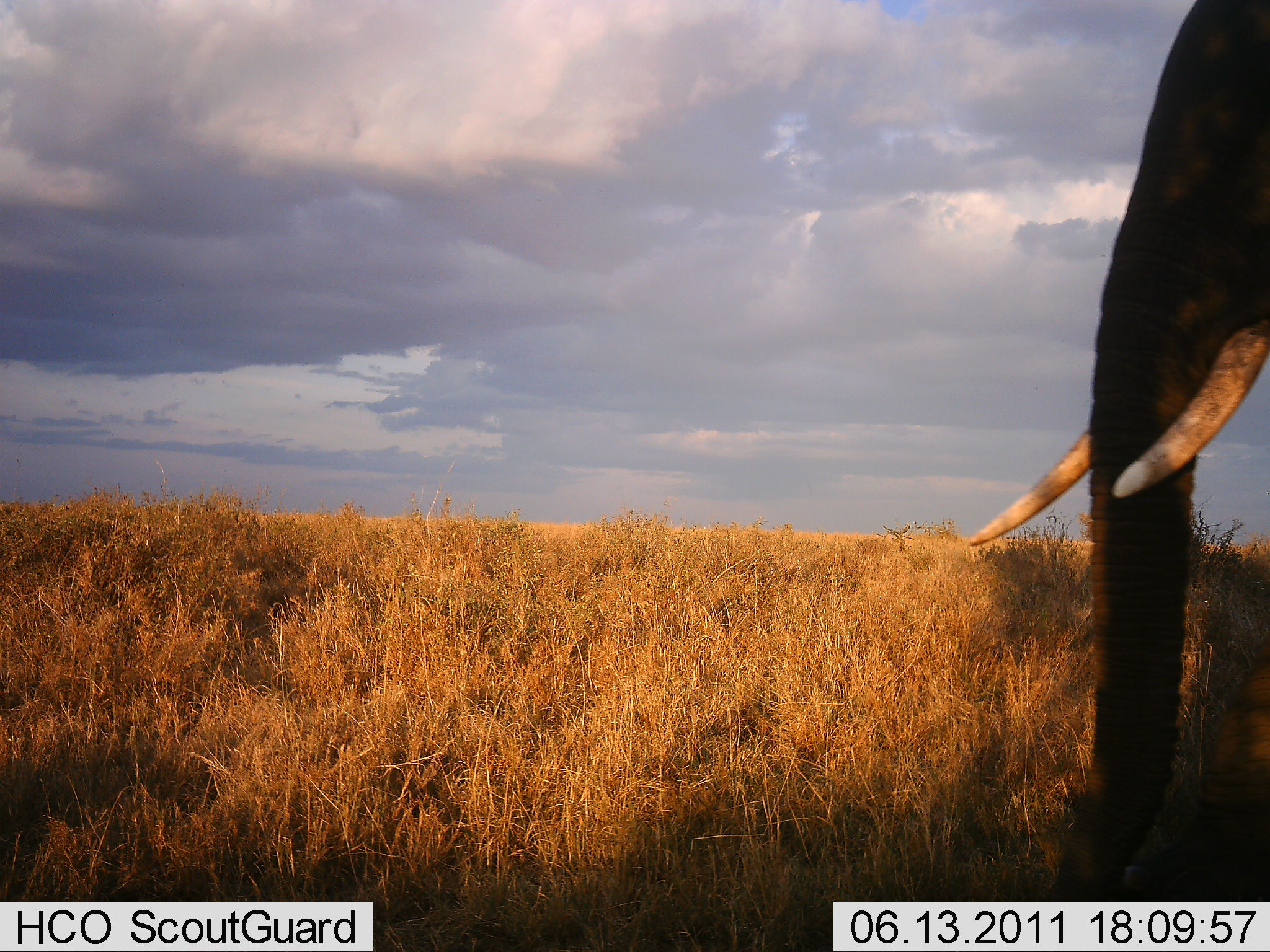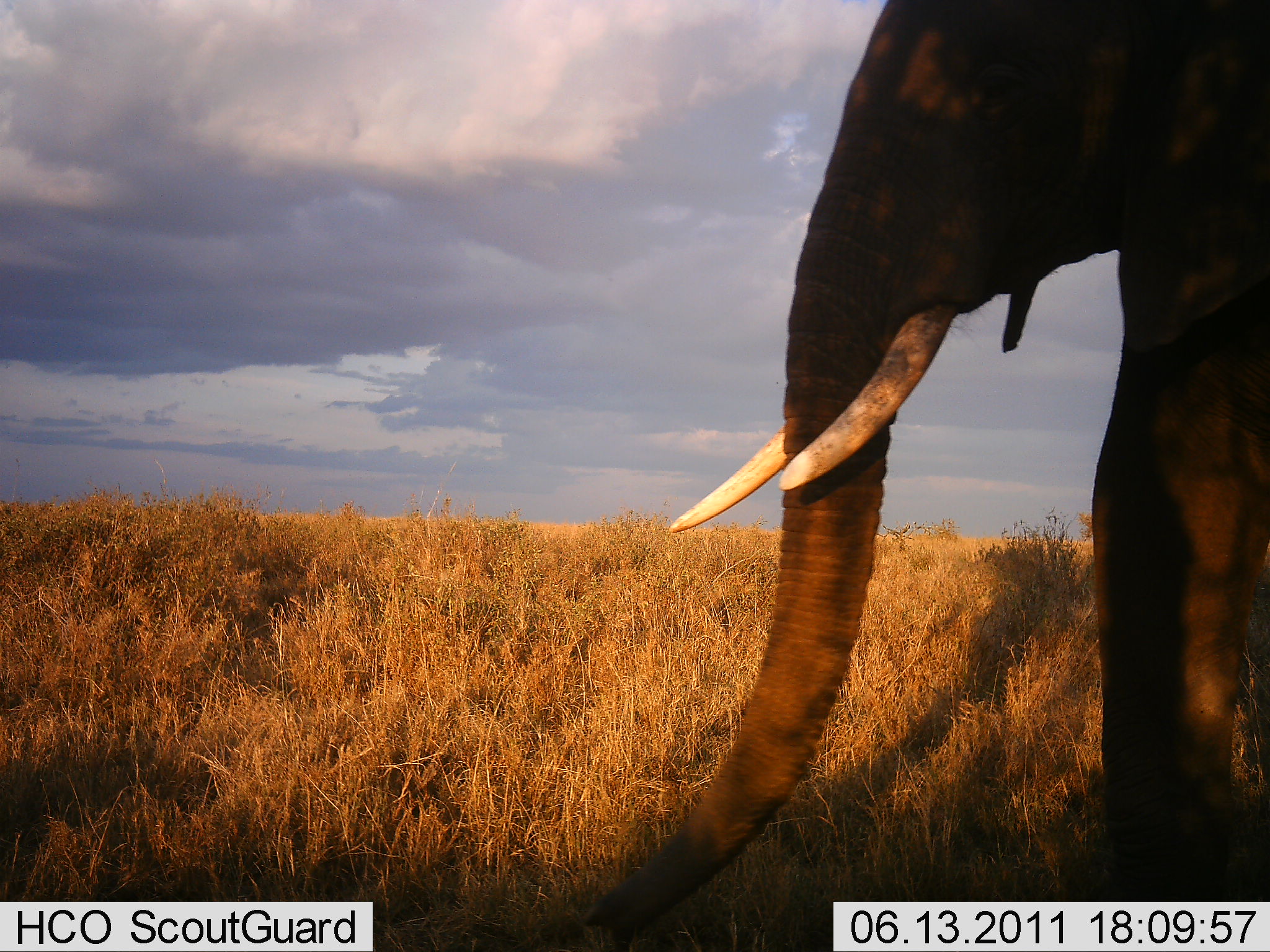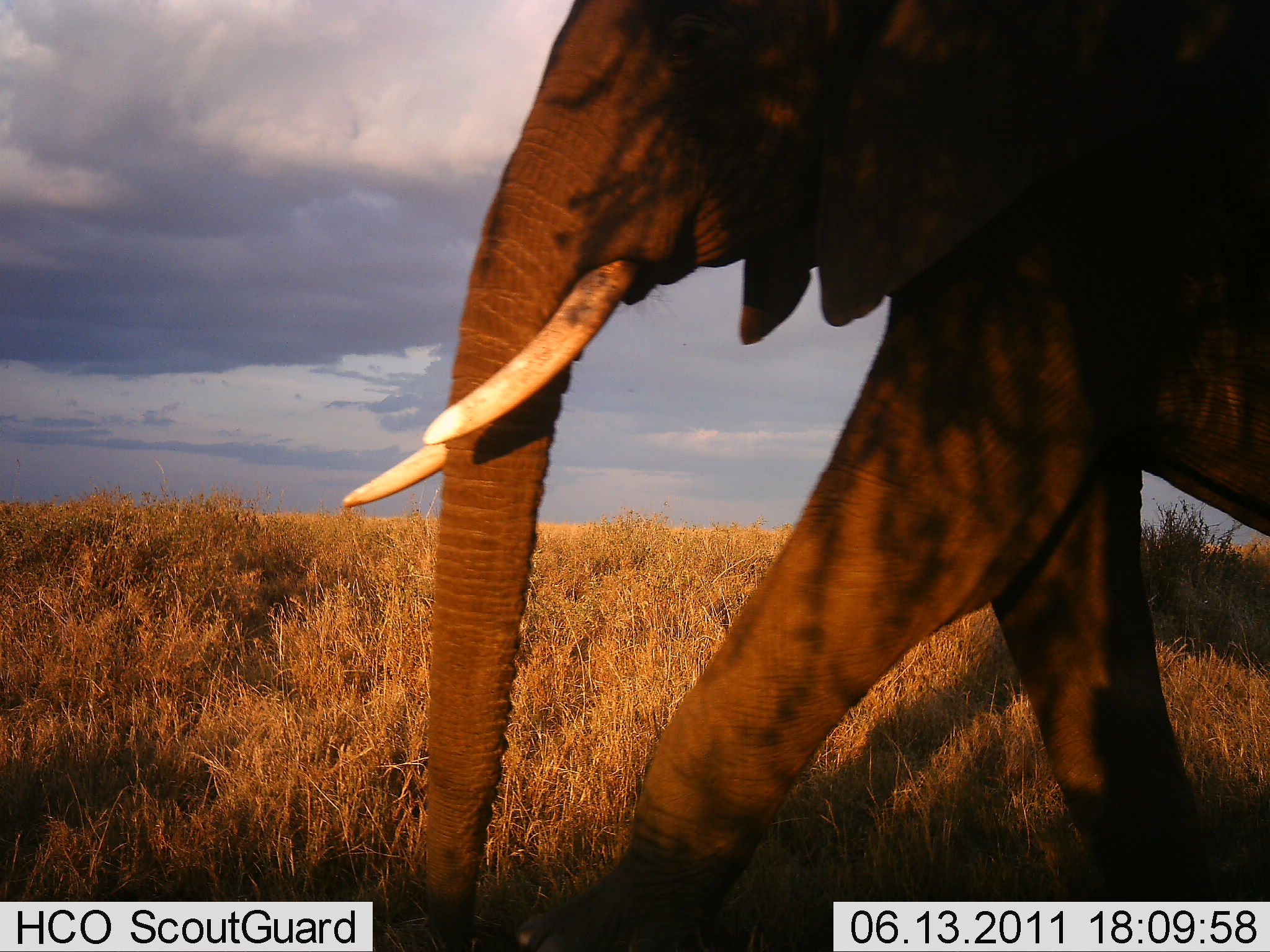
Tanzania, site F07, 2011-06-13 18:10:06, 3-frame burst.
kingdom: Animalia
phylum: Chordata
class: Mammalia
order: Proboscidea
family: Elephantidae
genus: Loxodonta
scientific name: Loxodonta africana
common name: african bush elephant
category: elephant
Elephant (african bush elephant) (Loxodonta africana), count 1. Behavior (volunteer vote fractions): standing 18%, resting 0%, moving 82%, interacting 0%. Young present (vote fraction): 0%. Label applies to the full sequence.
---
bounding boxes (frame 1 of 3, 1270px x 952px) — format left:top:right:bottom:
animal: 962:0:1270:902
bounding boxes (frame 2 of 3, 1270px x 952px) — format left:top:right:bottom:
animal: 579:0:1270:950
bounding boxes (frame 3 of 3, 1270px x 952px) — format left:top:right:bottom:
animal: 341:0:1270:952